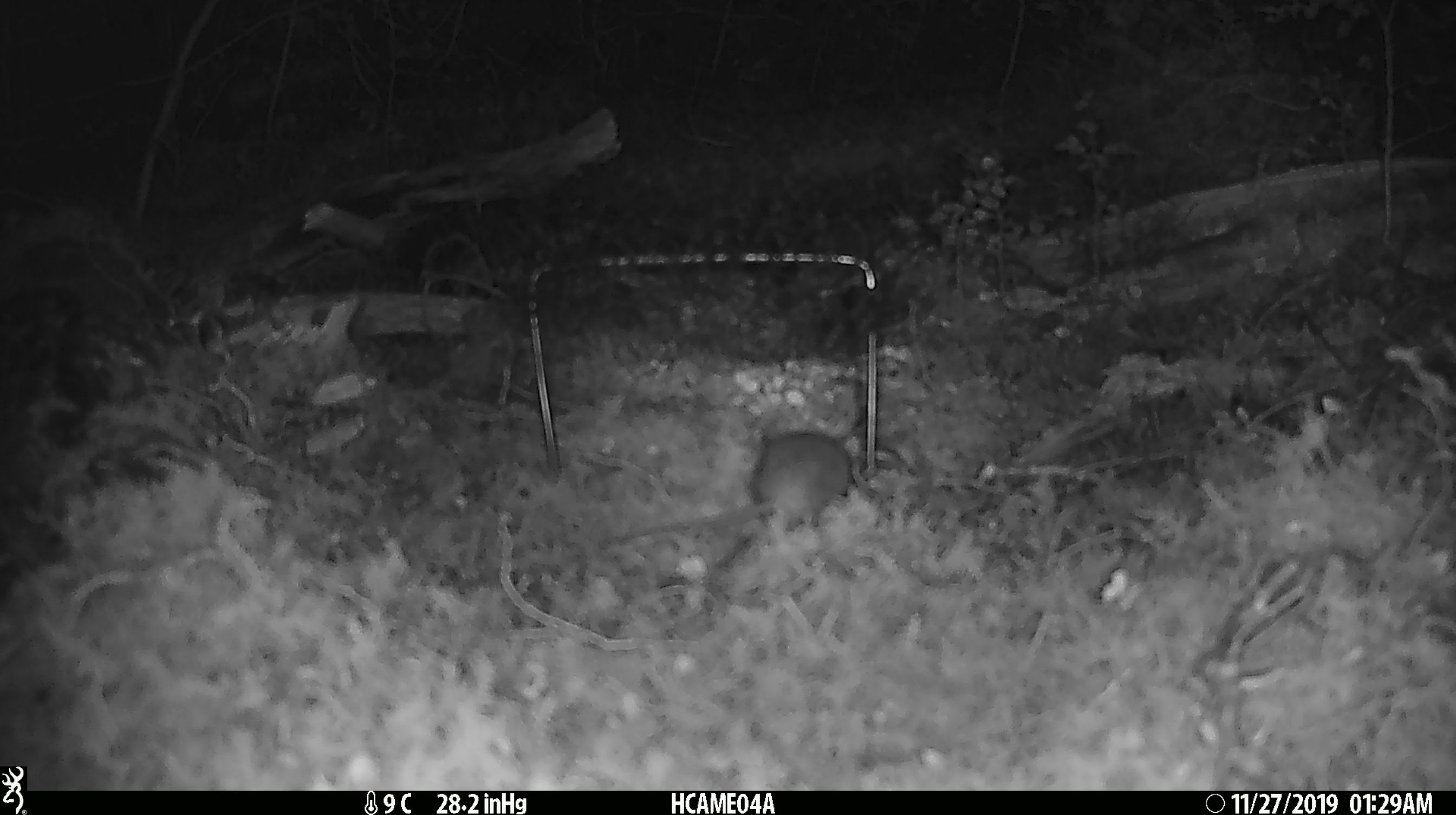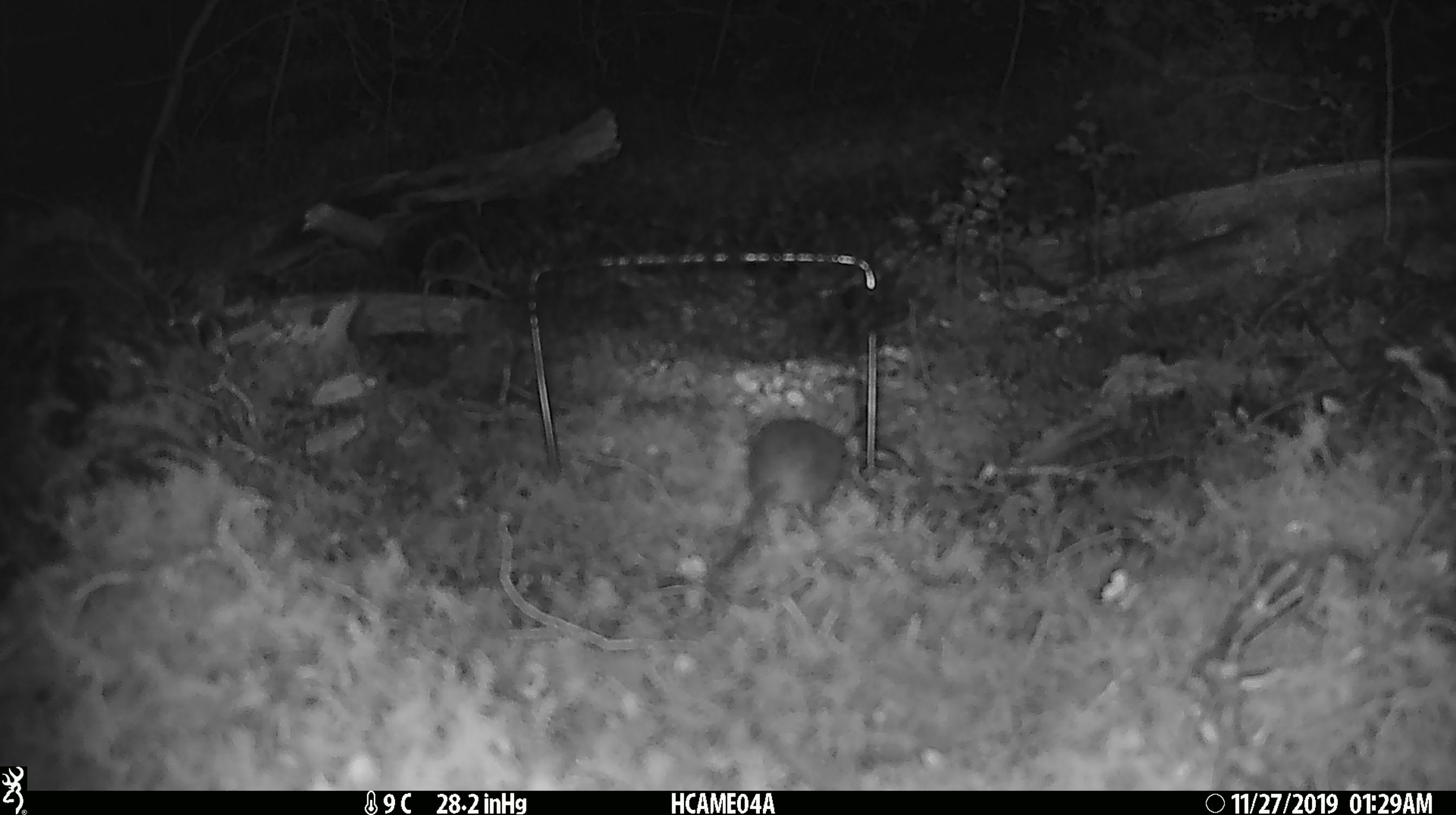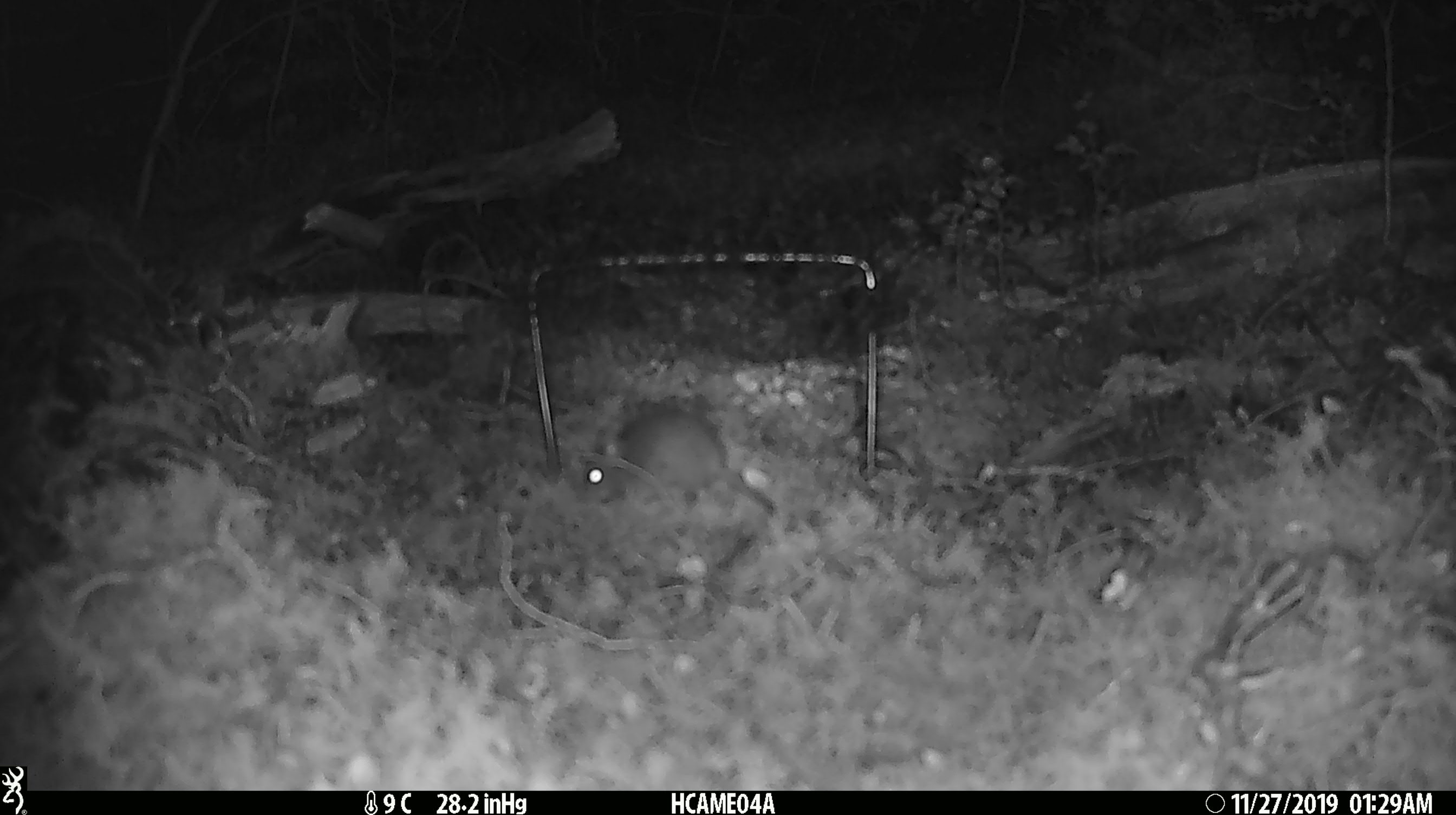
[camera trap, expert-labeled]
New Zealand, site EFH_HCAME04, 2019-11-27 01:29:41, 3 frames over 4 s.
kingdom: Animalia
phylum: Chordata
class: Mammalia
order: Rodentia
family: Muridae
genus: Mus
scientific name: Mus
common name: mouse